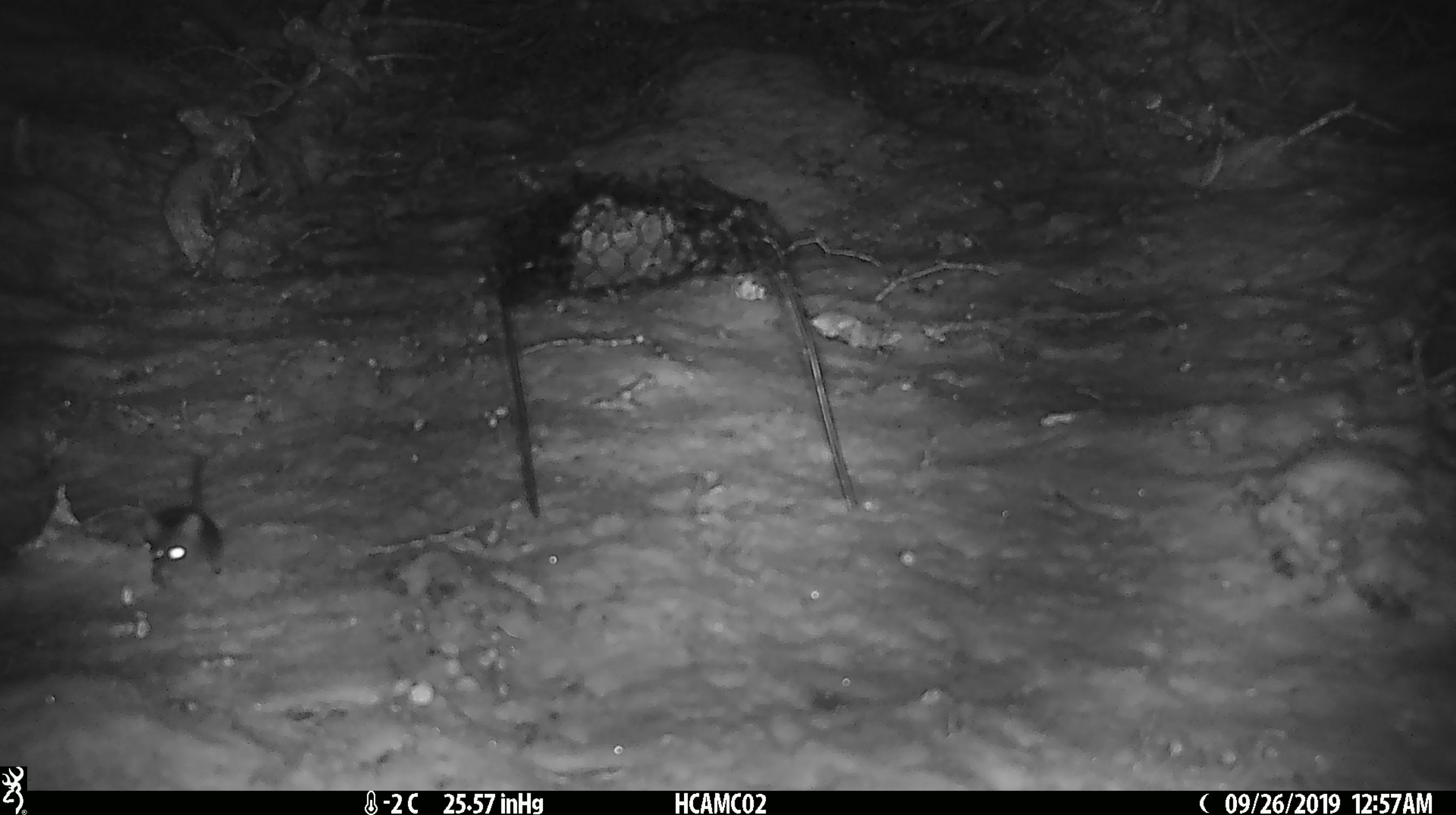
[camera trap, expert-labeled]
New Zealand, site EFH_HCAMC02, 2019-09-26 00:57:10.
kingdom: Animalia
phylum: Chordata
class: Mammalia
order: Rodentia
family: Muridae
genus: Mus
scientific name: Mus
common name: mouse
Mouse (Mus).